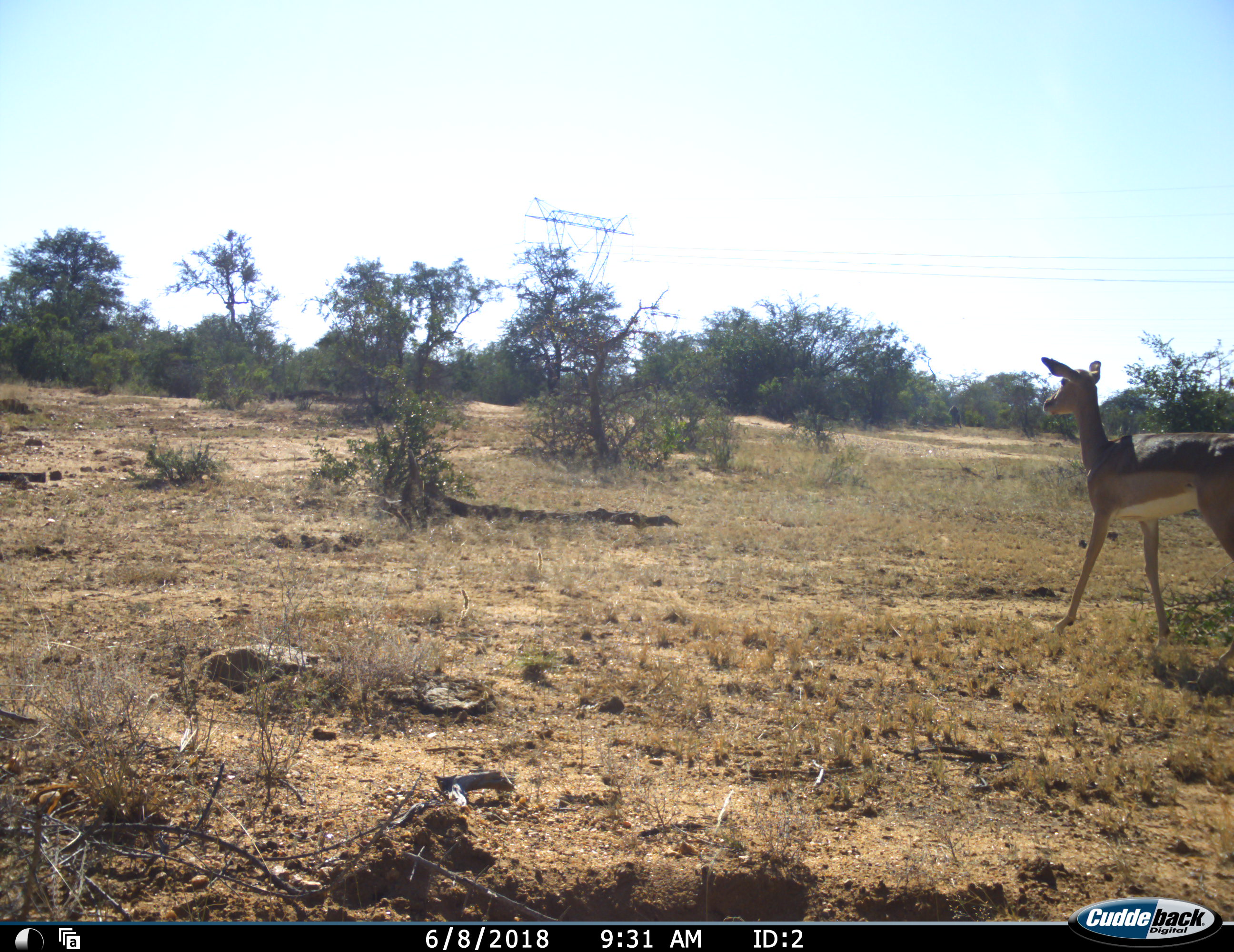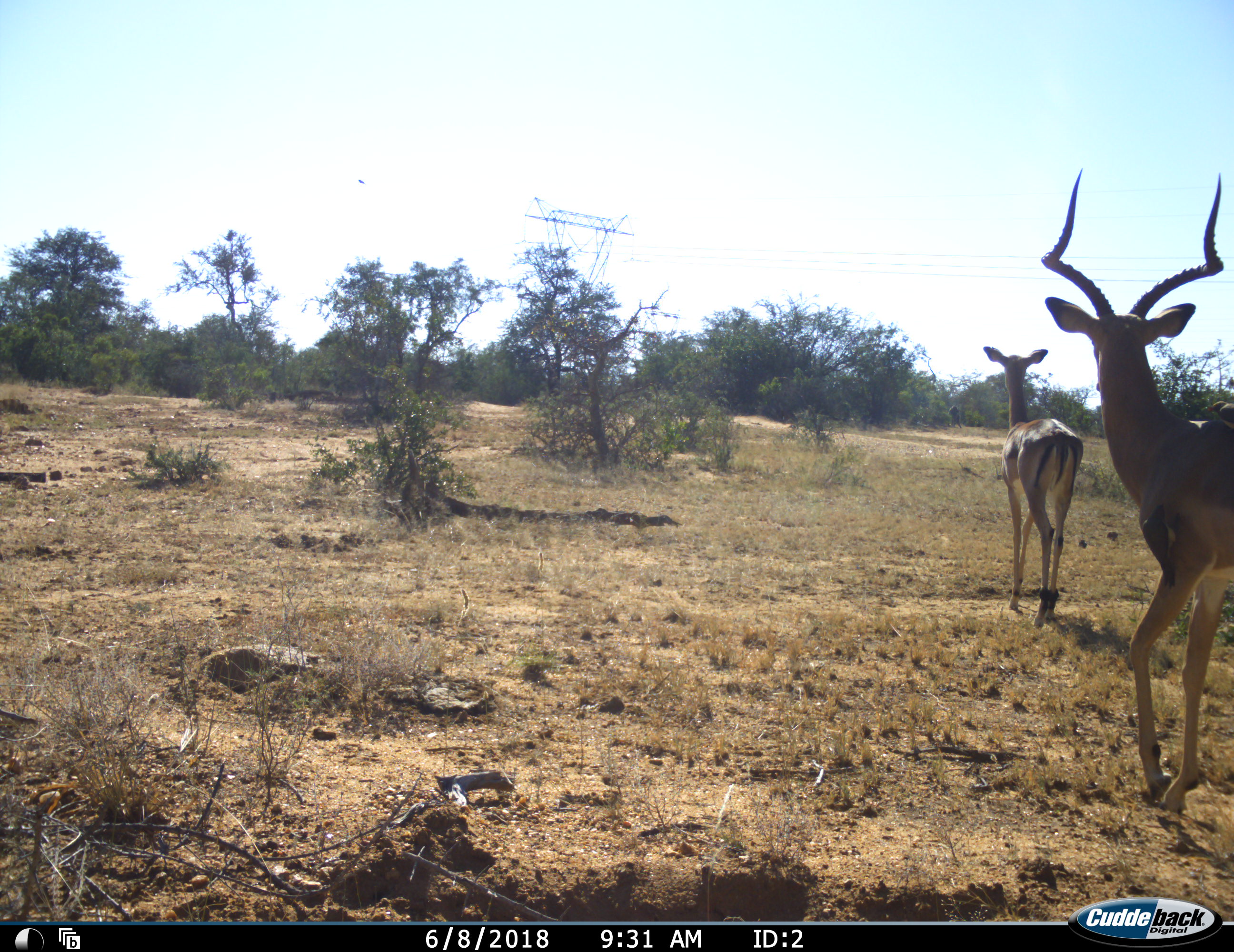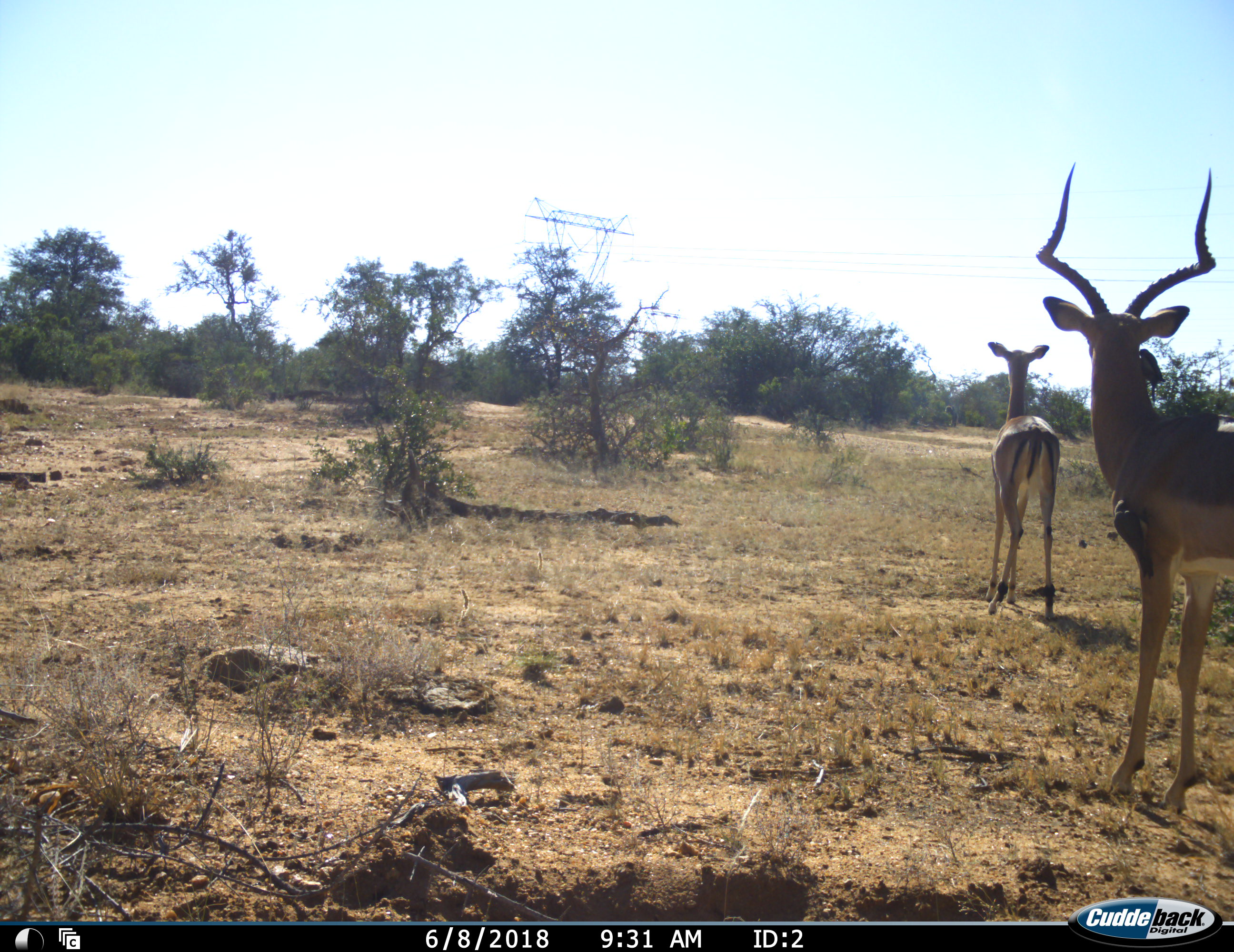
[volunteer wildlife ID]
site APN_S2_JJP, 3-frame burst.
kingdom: Animalia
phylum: Chordata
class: Aves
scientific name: Aves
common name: bird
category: birdother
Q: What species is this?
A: Birdother (bird) (Aves).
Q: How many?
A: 2.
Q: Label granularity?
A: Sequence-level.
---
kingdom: Animalia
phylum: Chordata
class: Mammalia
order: Artiodactyla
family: Bovidae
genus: Aepyceros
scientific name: Aepyceros melampus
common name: impala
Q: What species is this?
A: Impala (Aepyceros melampus).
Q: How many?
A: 2.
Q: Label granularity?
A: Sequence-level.